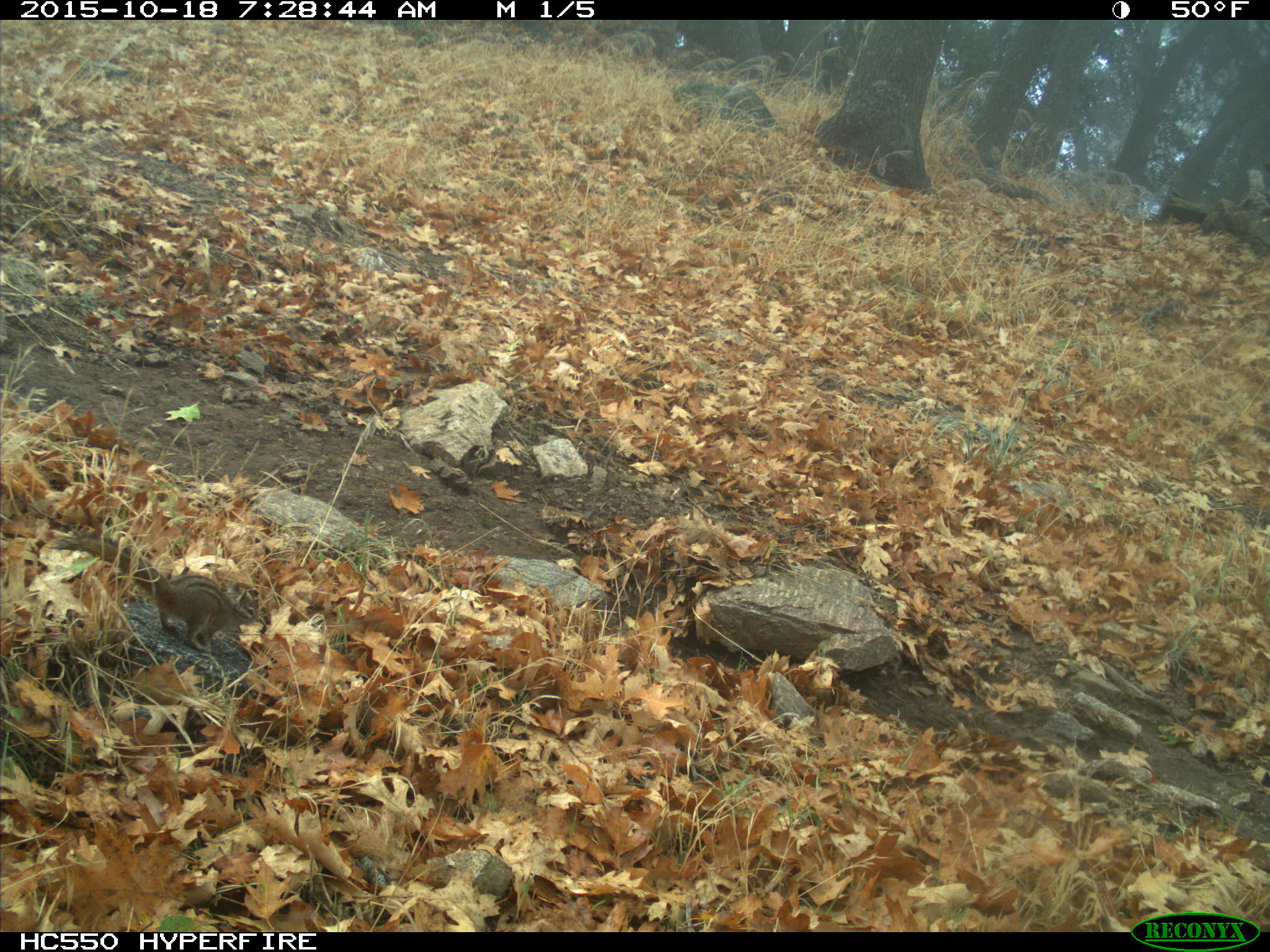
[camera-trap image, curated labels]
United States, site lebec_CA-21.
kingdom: Animalia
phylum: Chordata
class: Mammalia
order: Rodentia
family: Sciuridae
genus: Tamias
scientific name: Tamias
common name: chipmunk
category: unidentified chipmunk